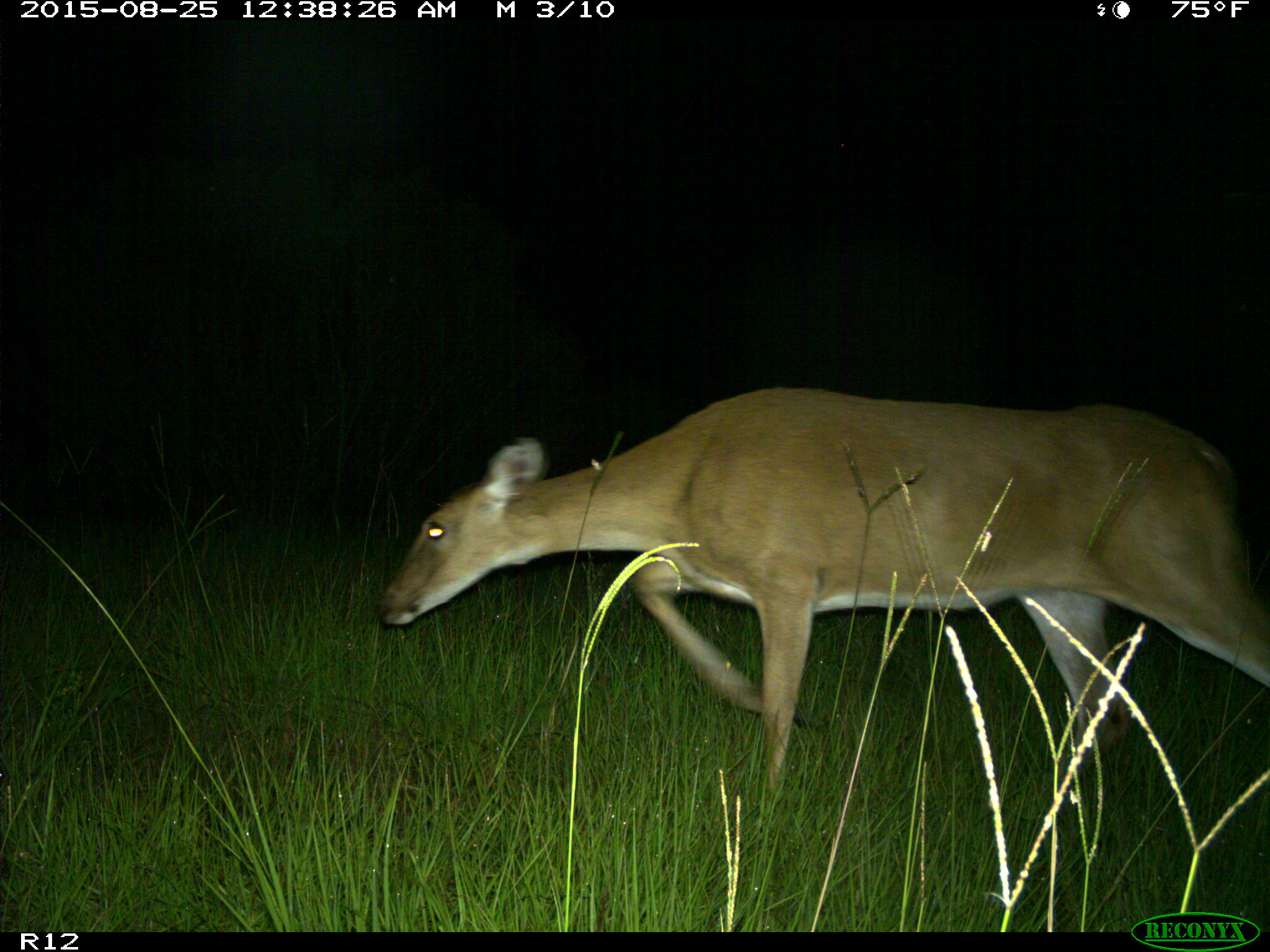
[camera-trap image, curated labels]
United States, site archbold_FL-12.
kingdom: Animalia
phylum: Chordata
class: Mammalia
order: Artiodactyla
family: Cervidae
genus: Odocoileus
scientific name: Odocoileus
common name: deer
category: unidentified deer